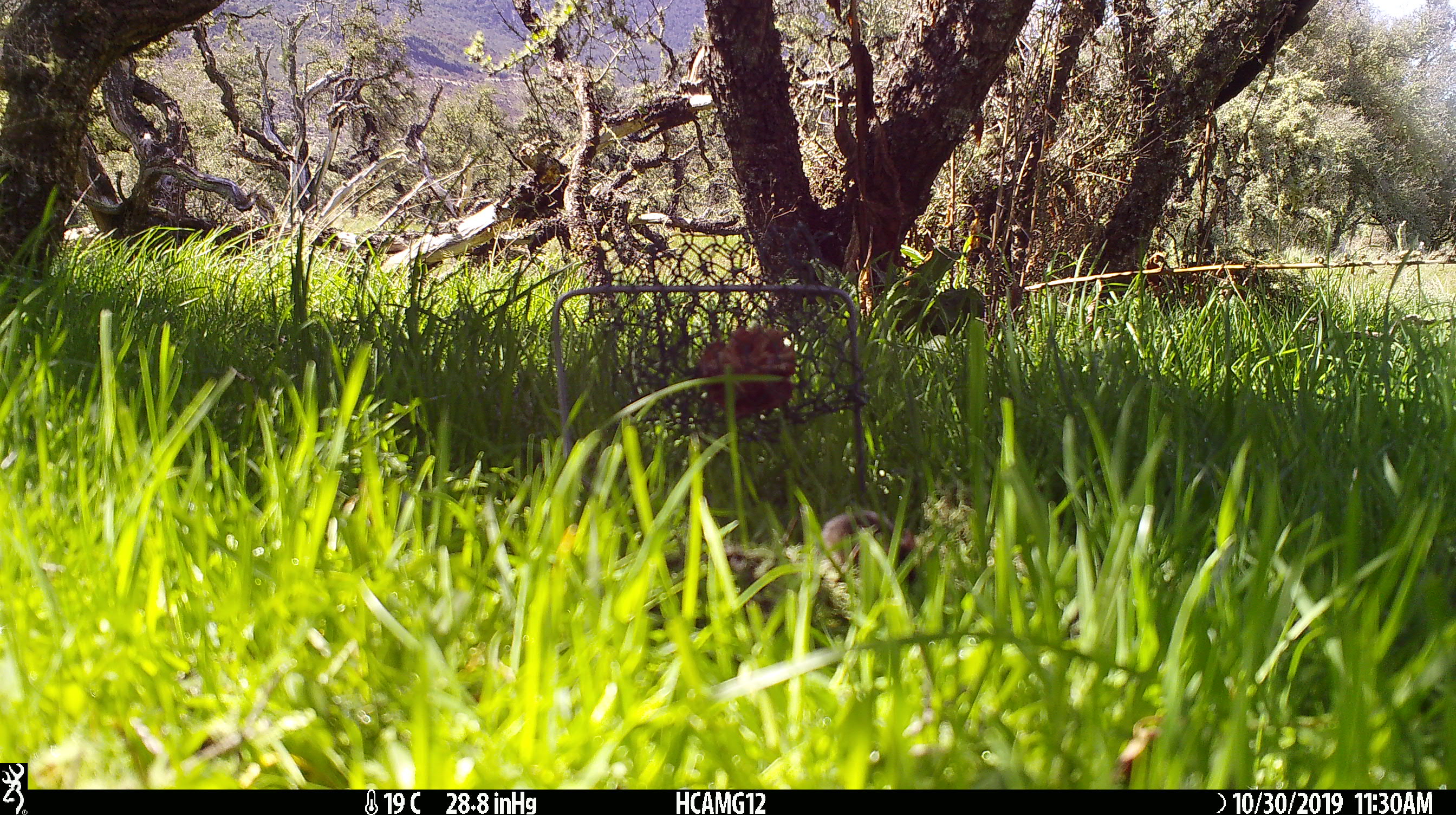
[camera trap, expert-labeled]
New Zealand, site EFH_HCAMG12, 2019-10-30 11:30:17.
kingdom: Animalia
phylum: Chordata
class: Mammalia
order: Rodentia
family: Muridae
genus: Mus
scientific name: Mus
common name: mouse